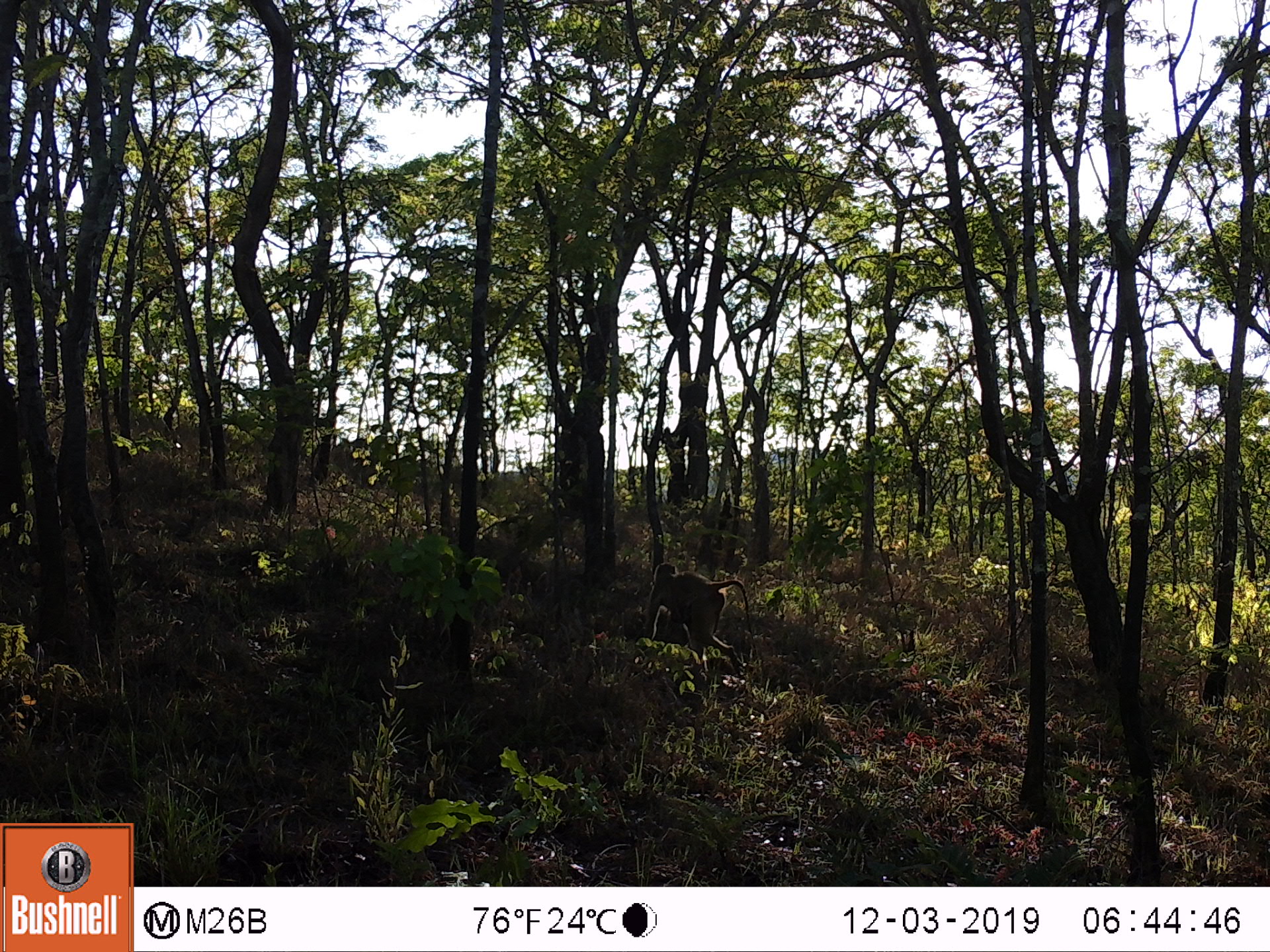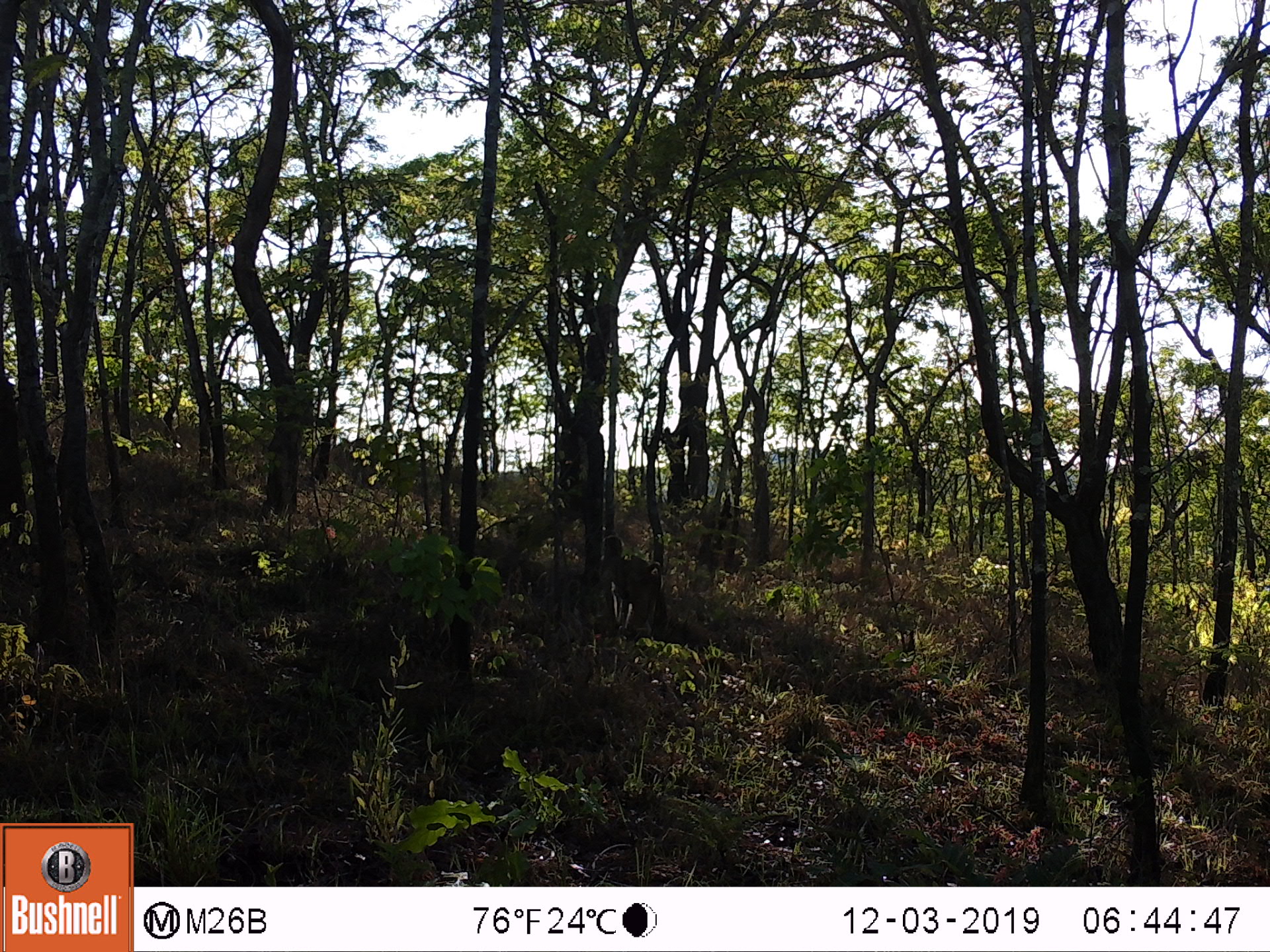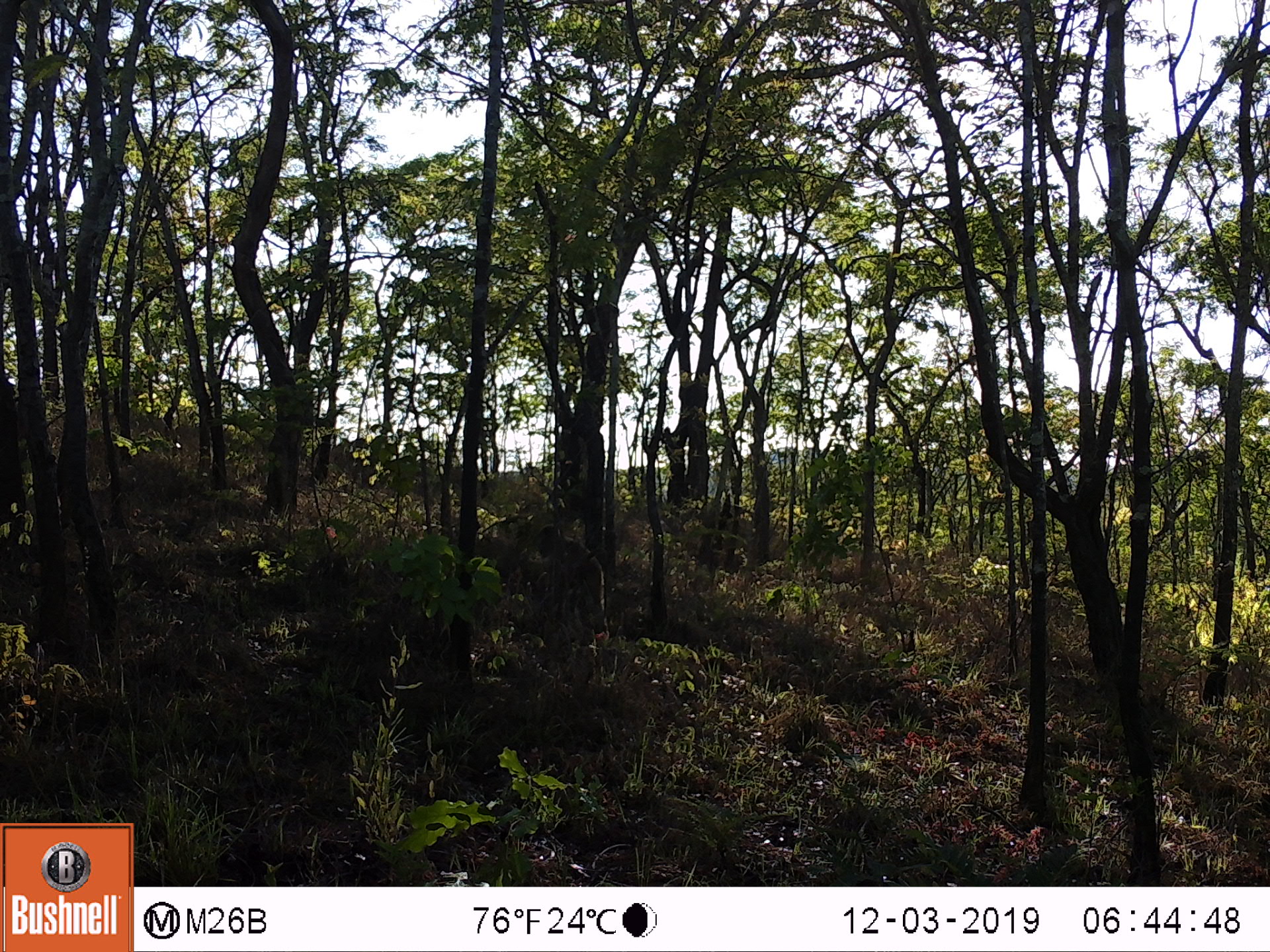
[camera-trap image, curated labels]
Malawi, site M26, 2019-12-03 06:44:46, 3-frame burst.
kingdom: Animalia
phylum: Chordata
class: Mammalia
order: Primates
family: Cercopithecidae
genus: Papio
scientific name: Papio cynocephalus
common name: yellow baboon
Yellow baboon (Papio cynocephalus), count 1.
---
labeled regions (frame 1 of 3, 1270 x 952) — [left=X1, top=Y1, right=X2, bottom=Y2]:
yellow baboon: [left=642, top=561, right=751, bottom=673]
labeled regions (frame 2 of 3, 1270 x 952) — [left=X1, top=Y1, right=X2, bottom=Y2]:
yellow baboon: [left=601, top=533, right=670, bottom=640]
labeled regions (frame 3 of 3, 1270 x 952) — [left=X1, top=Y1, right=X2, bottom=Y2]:
yellow baboon: [left=535, top=519, right=608, bottom=633]